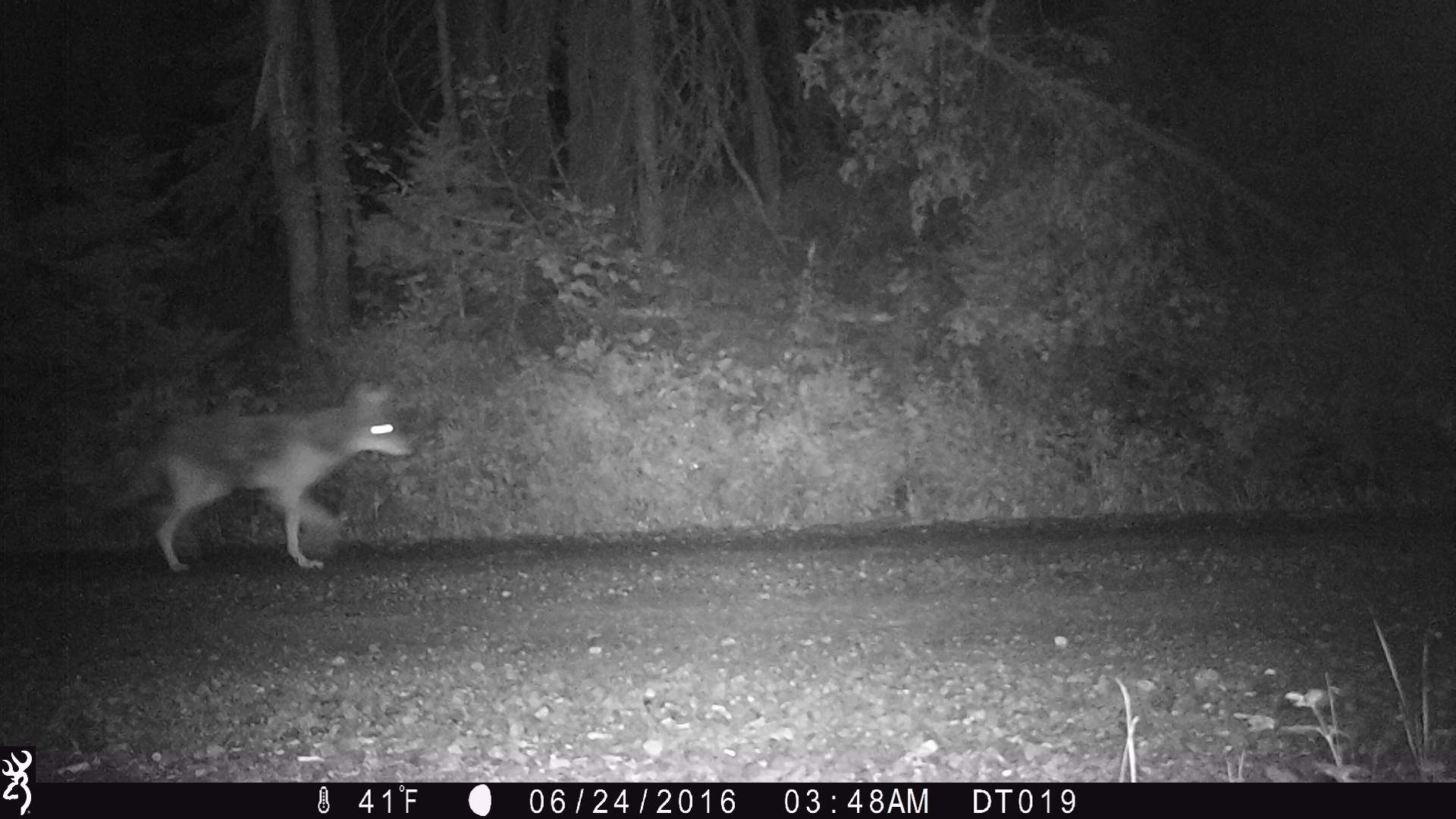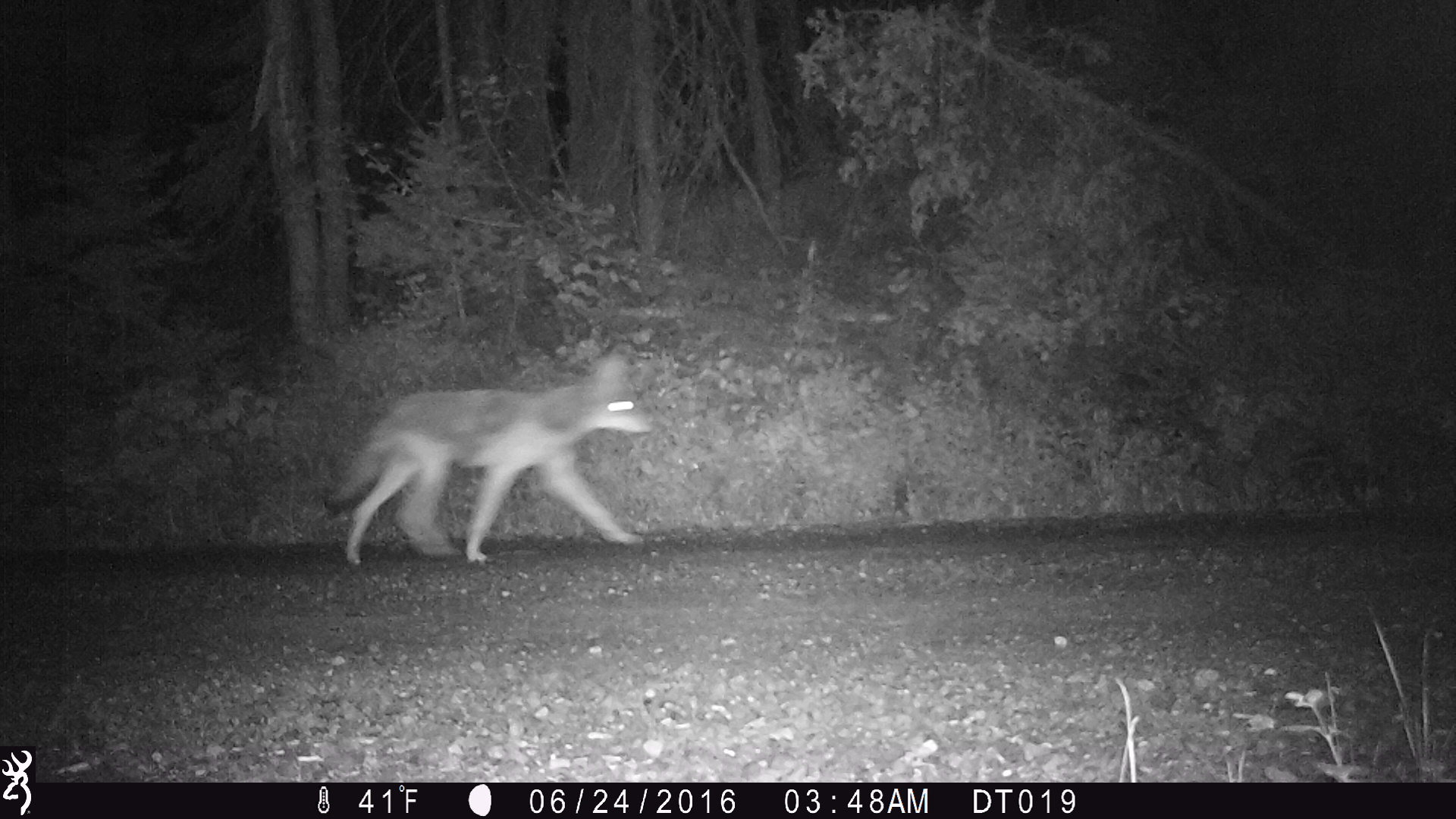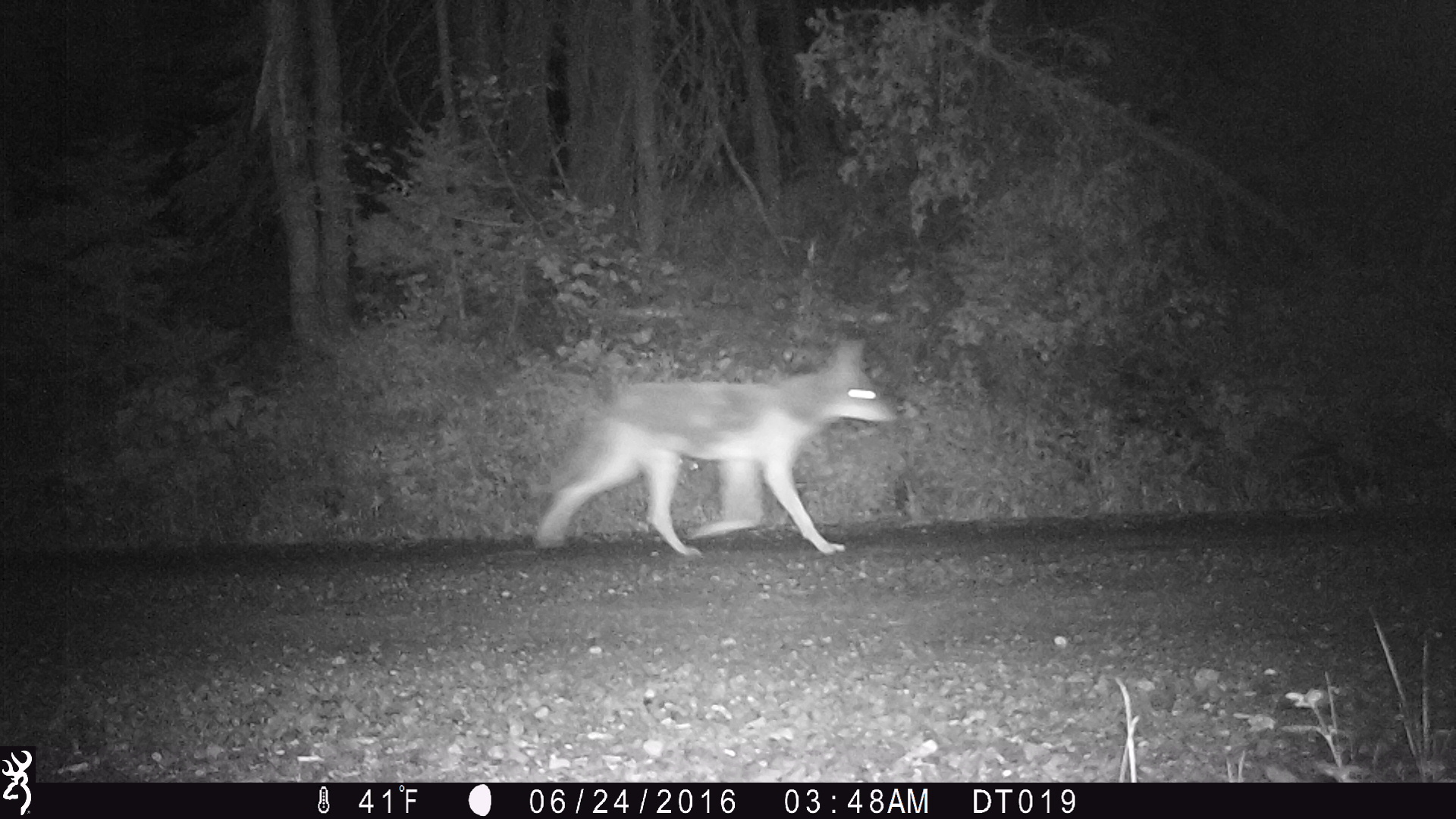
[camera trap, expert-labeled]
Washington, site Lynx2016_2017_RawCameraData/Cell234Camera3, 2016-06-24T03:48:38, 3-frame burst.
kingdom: Animalia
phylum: Chordata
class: Mammalia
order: Carnivora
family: Canidae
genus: Canis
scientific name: Canis latrans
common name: coyote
Canis latrans (coyote). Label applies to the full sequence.